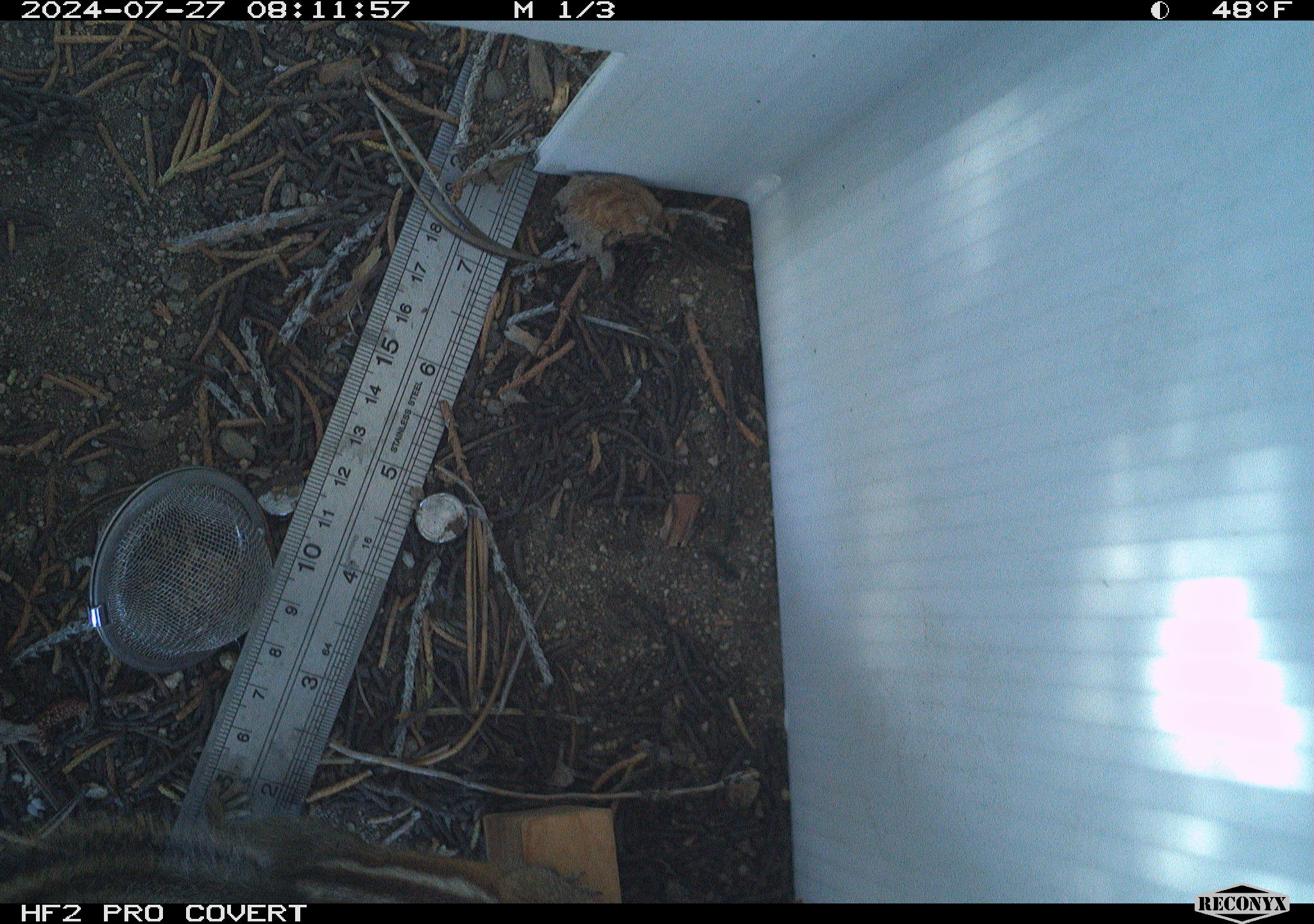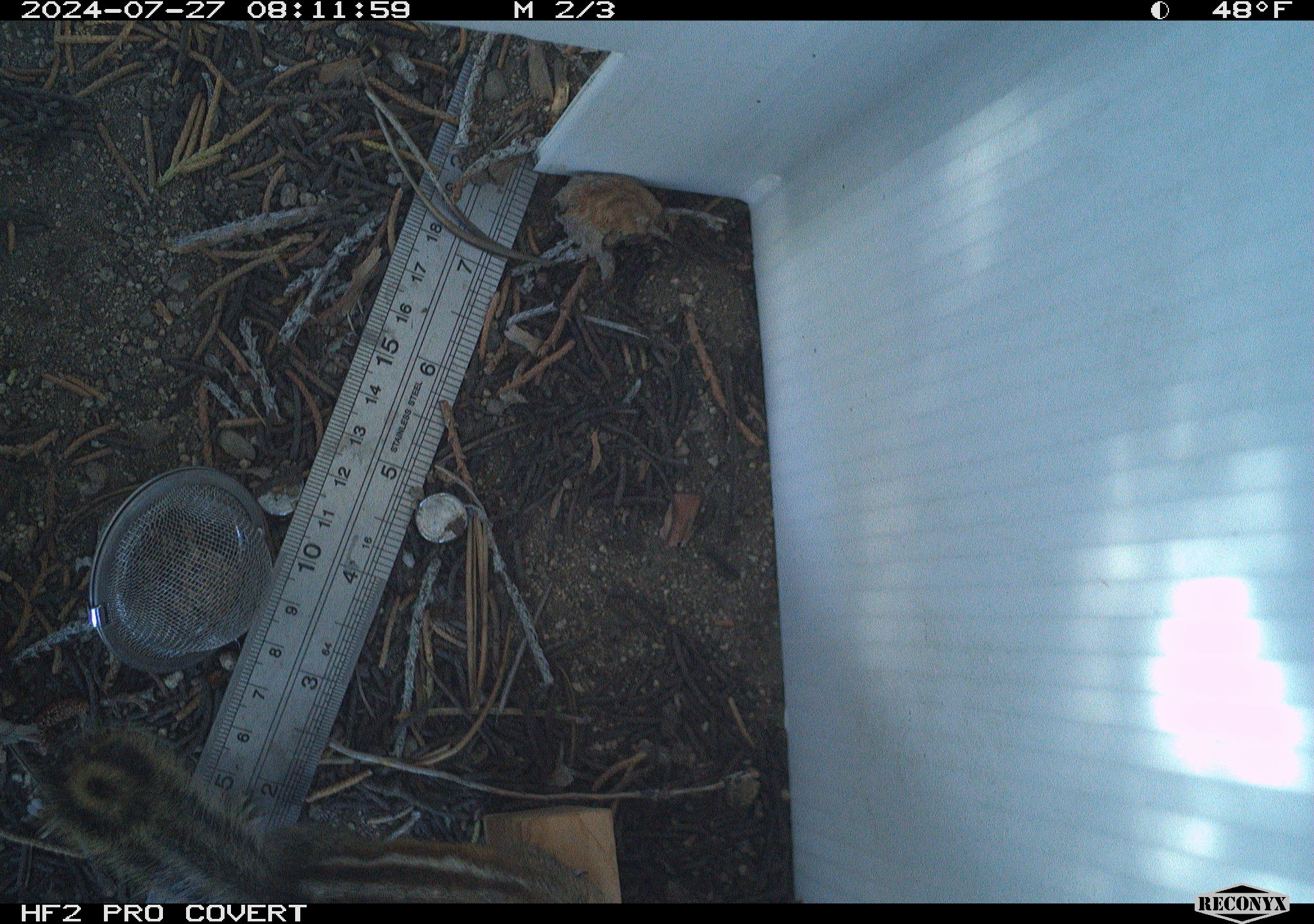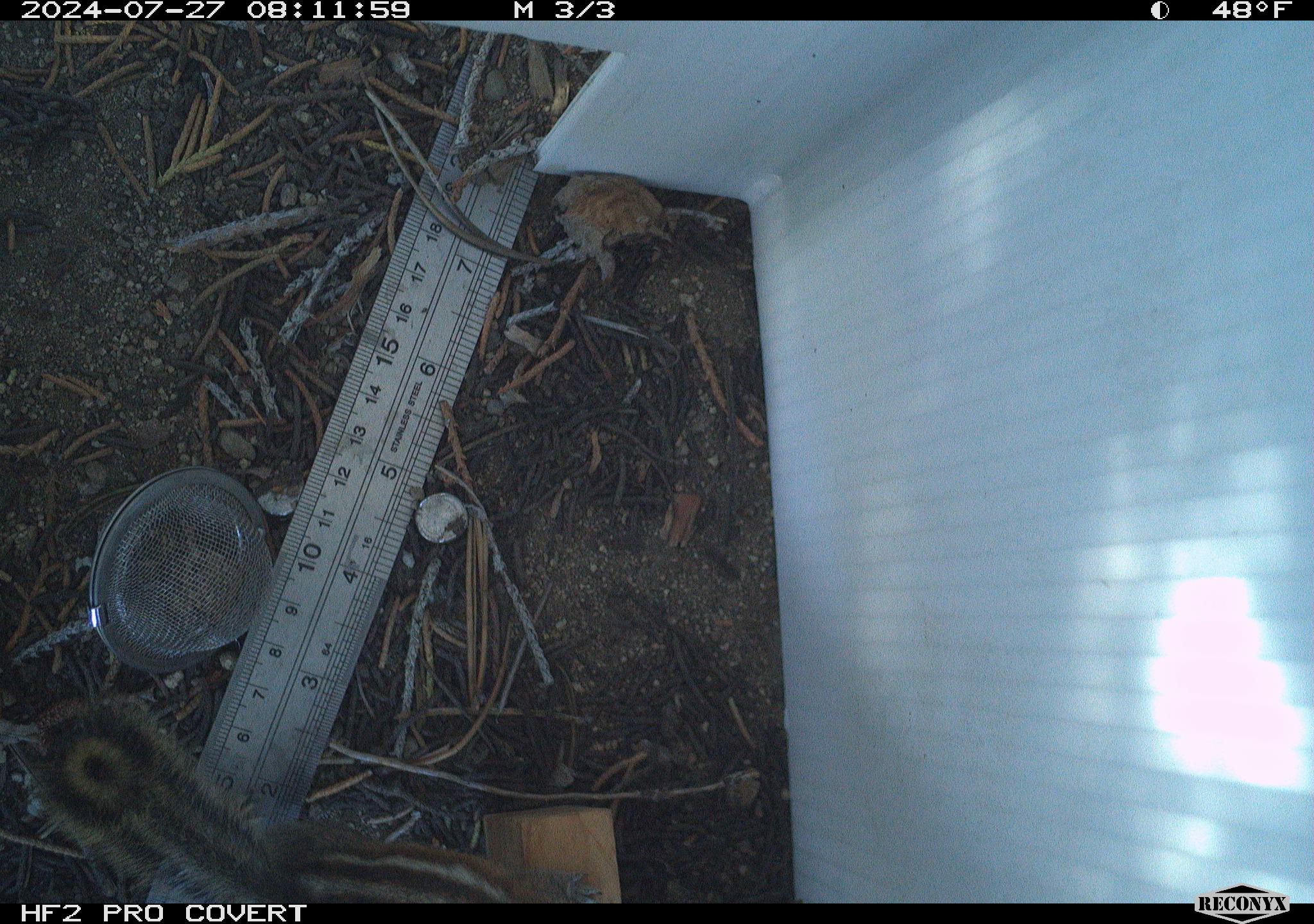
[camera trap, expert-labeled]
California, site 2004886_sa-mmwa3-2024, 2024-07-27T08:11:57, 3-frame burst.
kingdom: Animalia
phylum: Chordata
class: Mammalia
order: Rodentia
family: Sciuridae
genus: Neotamias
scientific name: Neotamias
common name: western chipmunks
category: neotamias species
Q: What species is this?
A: Neotamias species (western chipmunks) (Neotamias).